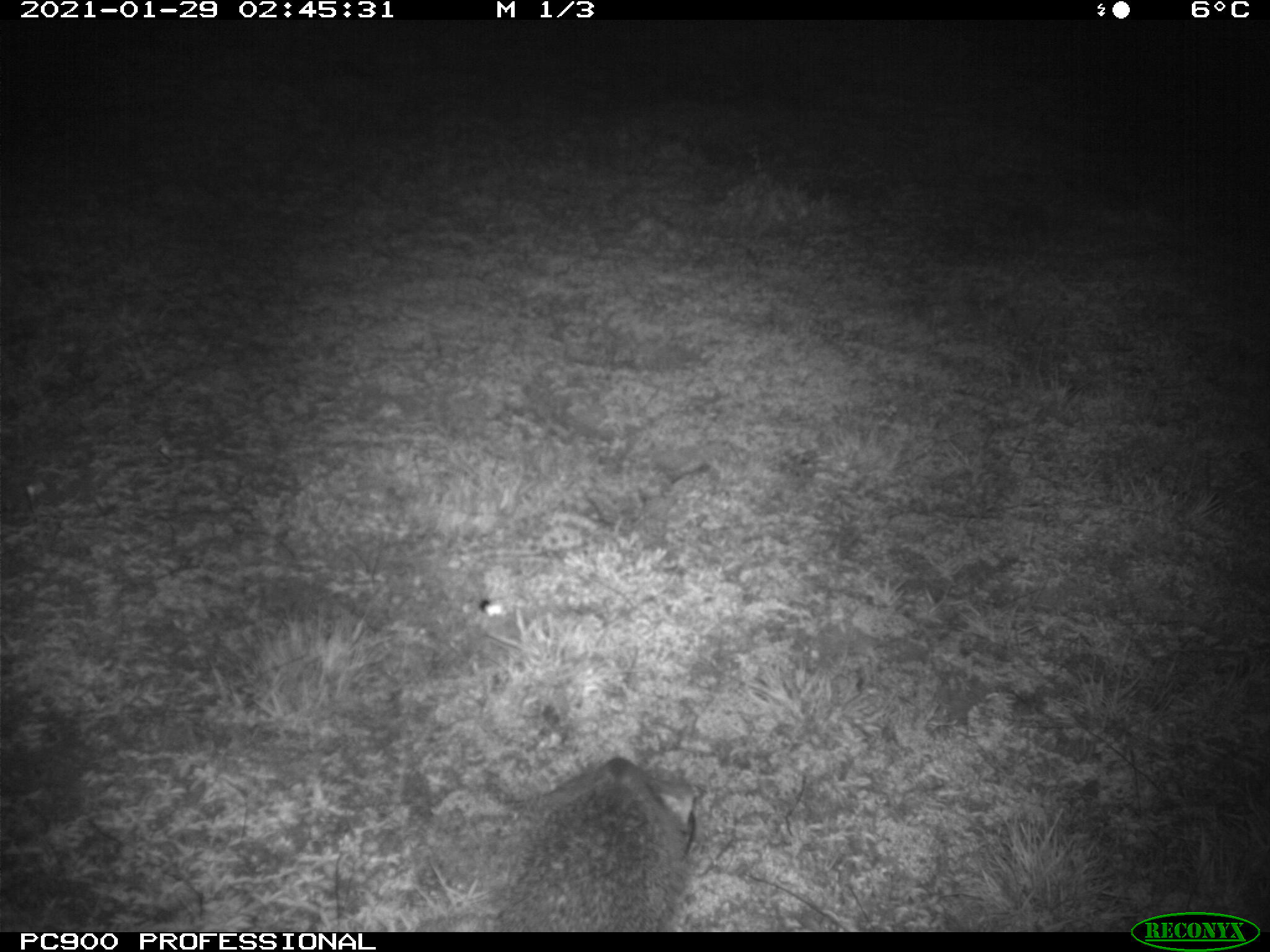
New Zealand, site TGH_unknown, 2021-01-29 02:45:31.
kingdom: Animalia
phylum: Chordata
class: Mammalia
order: Eulipotyphla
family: Erinaceidae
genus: Erinaceus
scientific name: Erinaceus europaeus europaeus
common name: european hedgehog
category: hedgehog